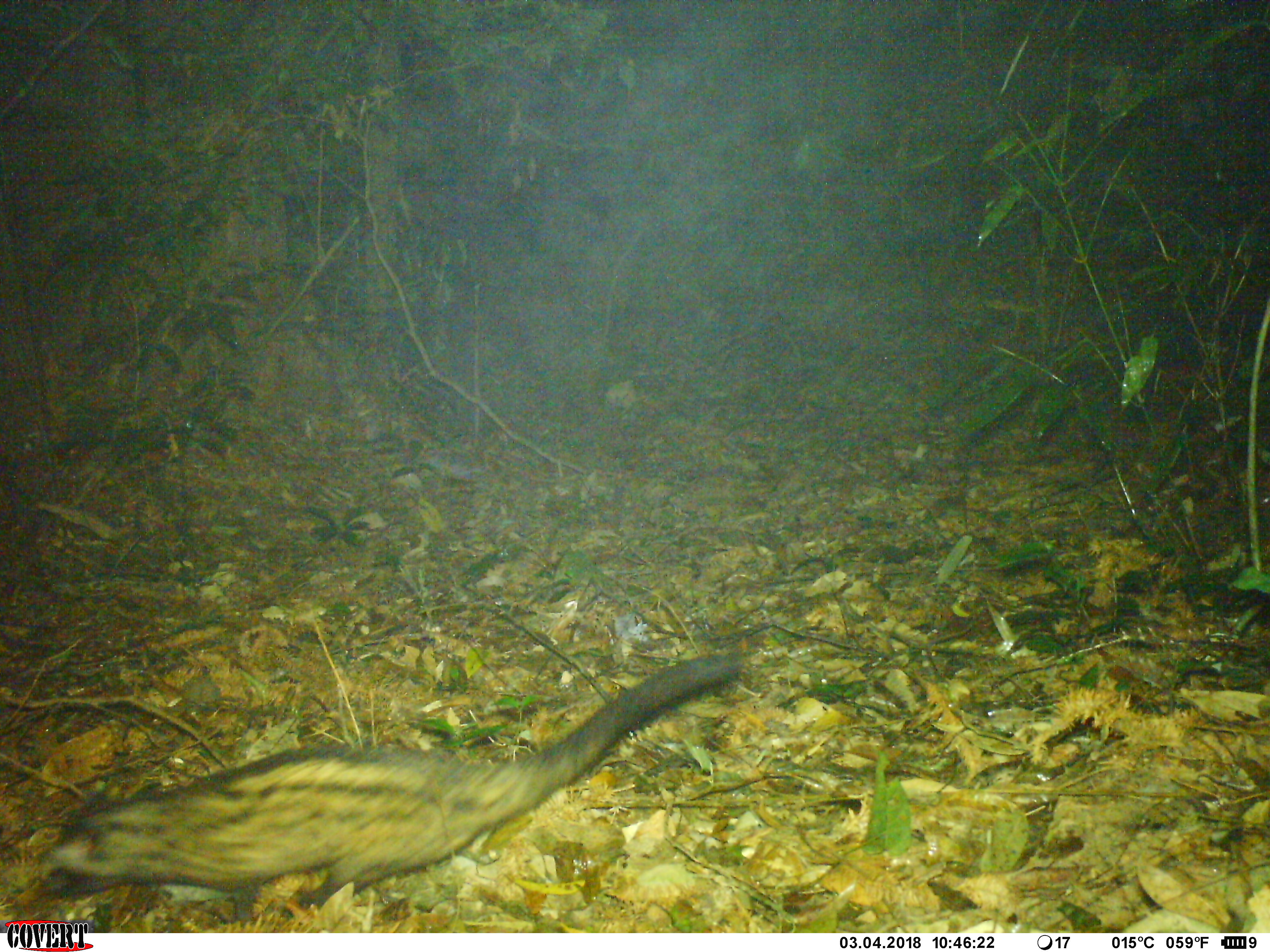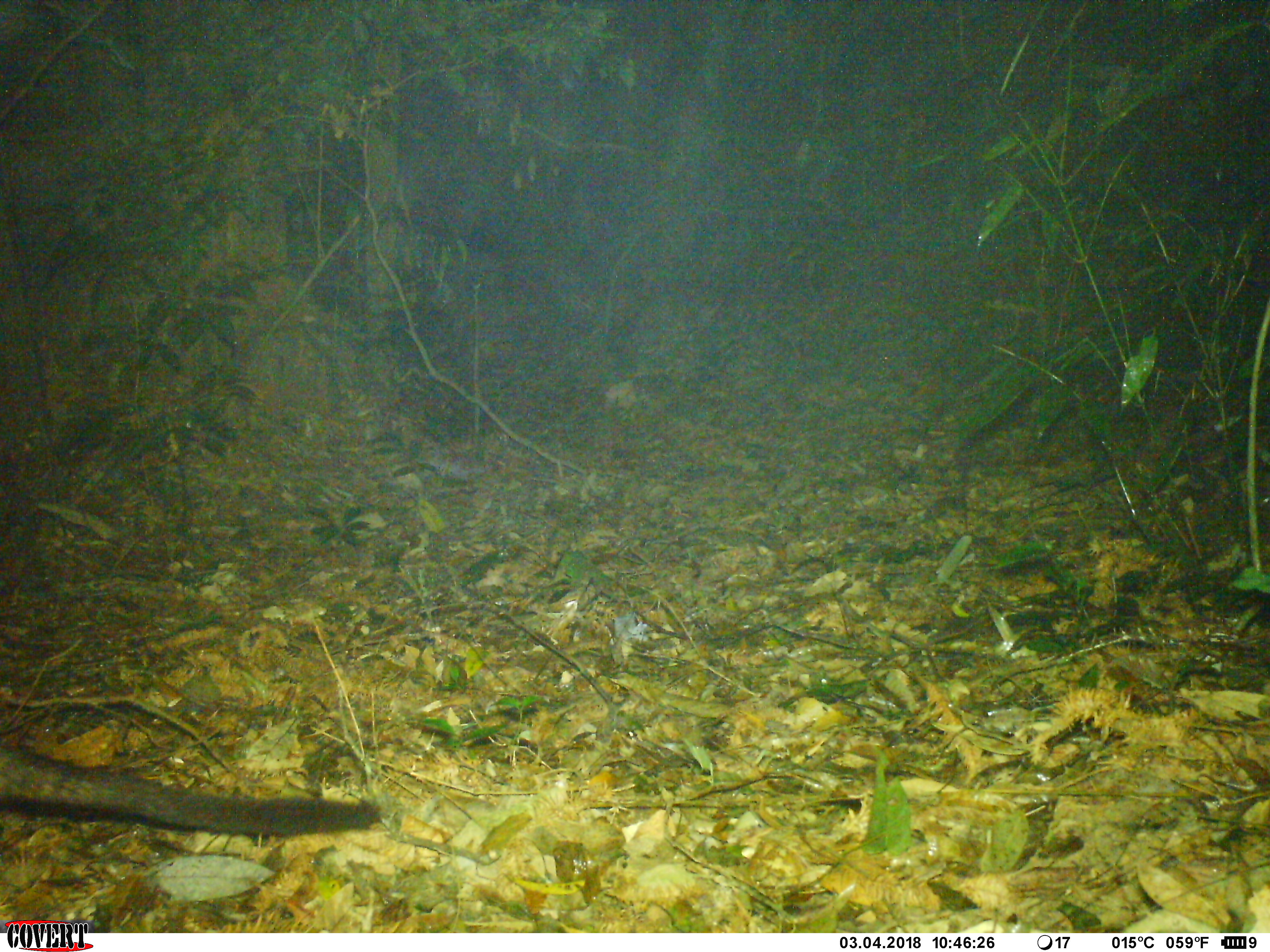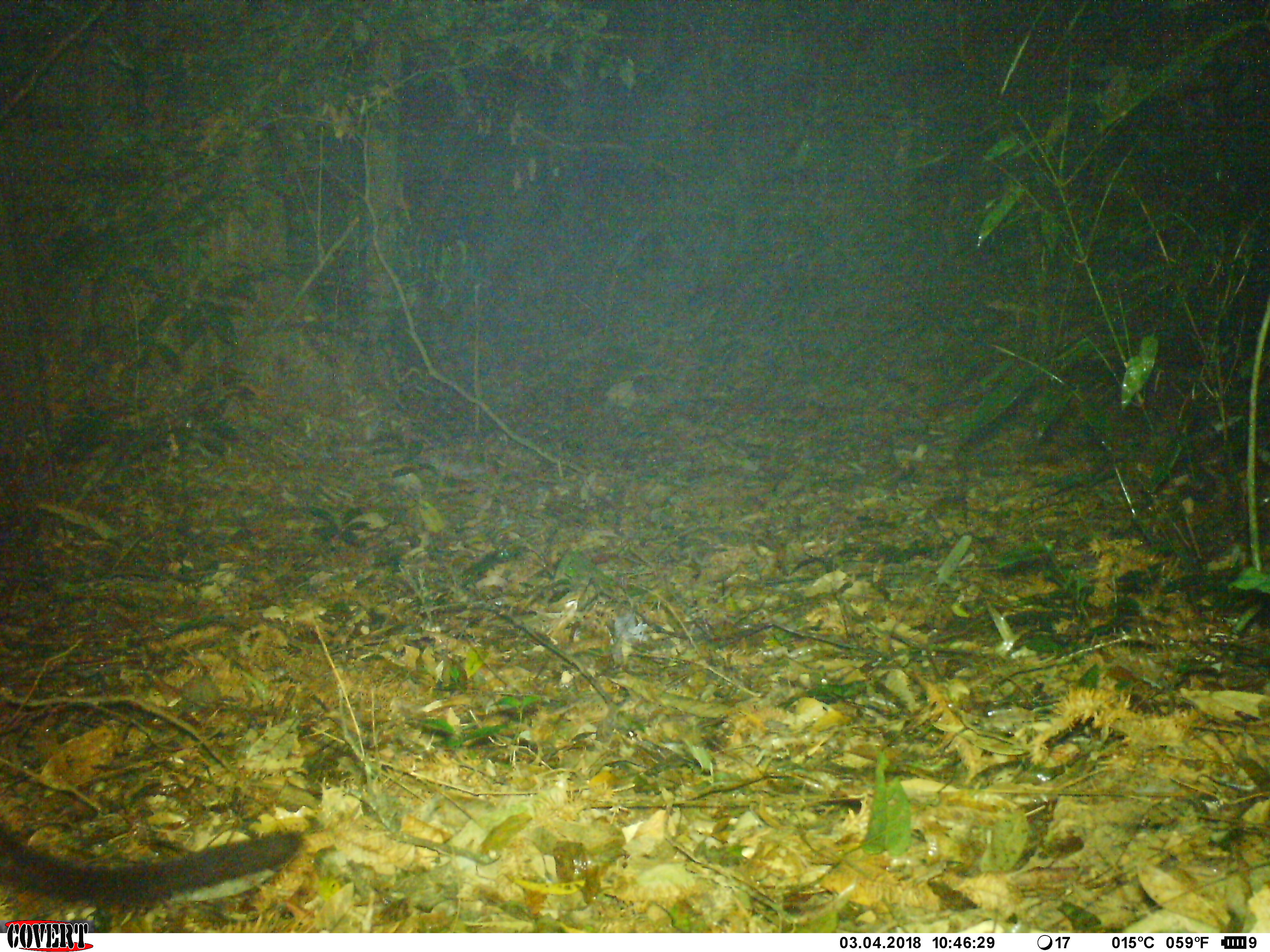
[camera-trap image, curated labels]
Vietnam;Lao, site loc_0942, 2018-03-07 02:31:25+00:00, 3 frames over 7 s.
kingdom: Animalia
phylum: Chordata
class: Mammalia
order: Carnivora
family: Viverridae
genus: Paradoxurus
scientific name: Paradoxurus hermaphroditus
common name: common palm civet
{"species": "common palm civet (Paradoxurus hermaphroditus)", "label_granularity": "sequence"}